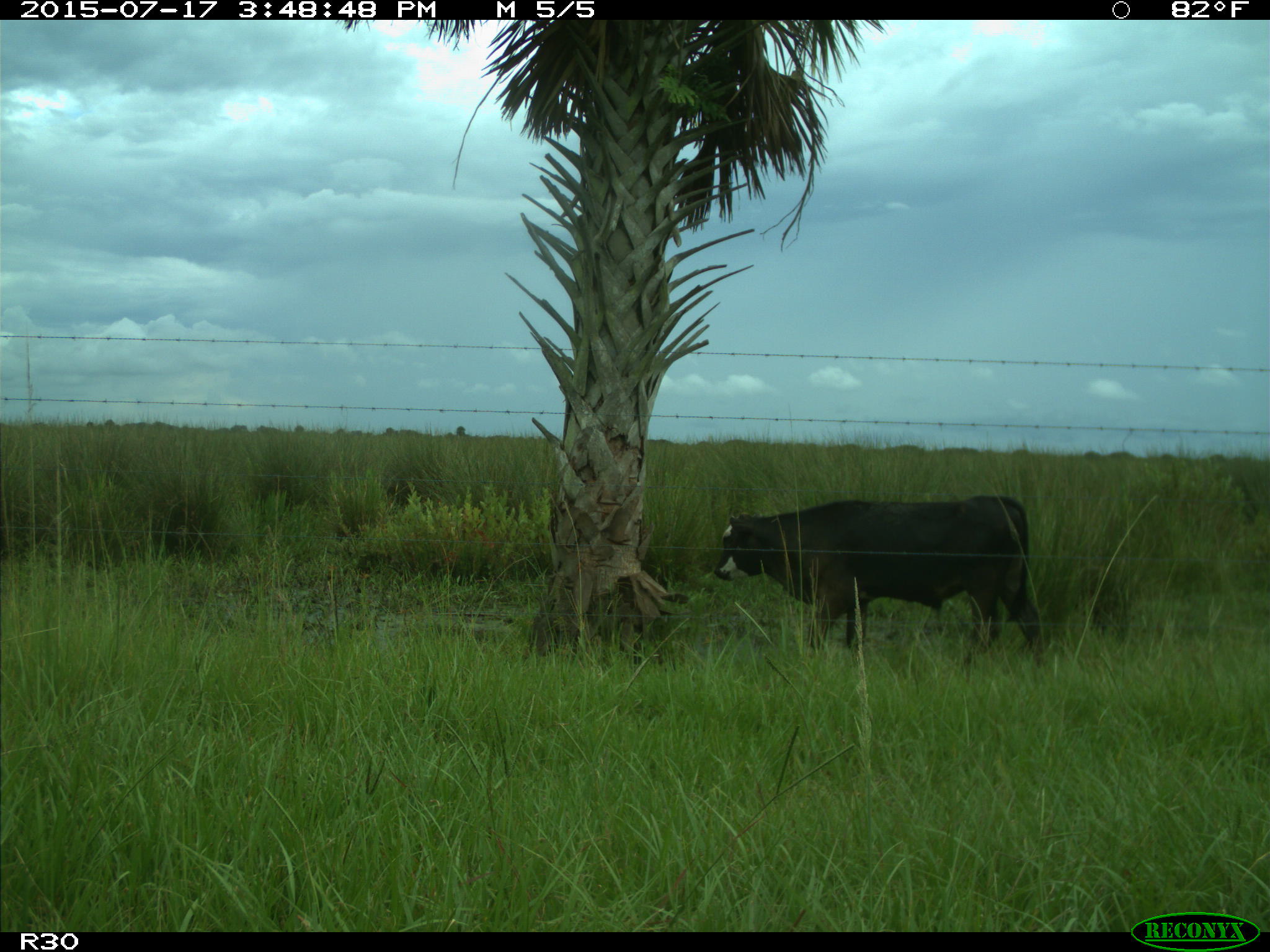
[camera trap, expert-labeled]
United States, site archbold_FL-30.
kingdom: Animalia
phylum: Chordata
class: Mammalia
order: Artiodactyla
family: Bovidae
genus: Bos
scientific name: Bos taurus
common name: domestic cow